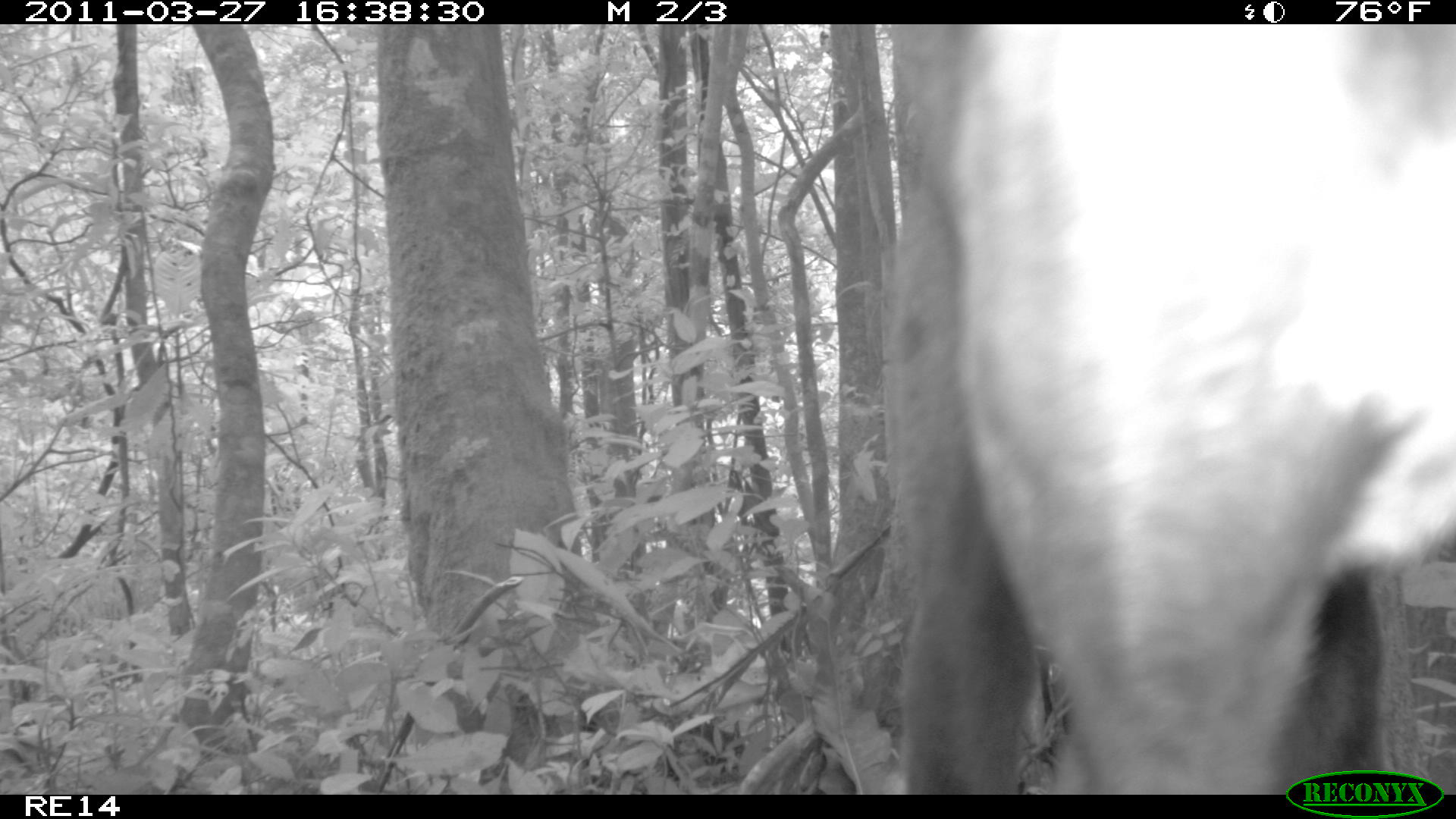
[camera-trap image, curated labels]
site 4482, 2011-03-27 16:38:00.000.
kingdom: Animalia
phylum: Chordata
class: Mammalia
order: Carnivora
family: Canidae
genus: Canis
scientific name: Canis familiaris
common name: domestic dog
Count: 1.